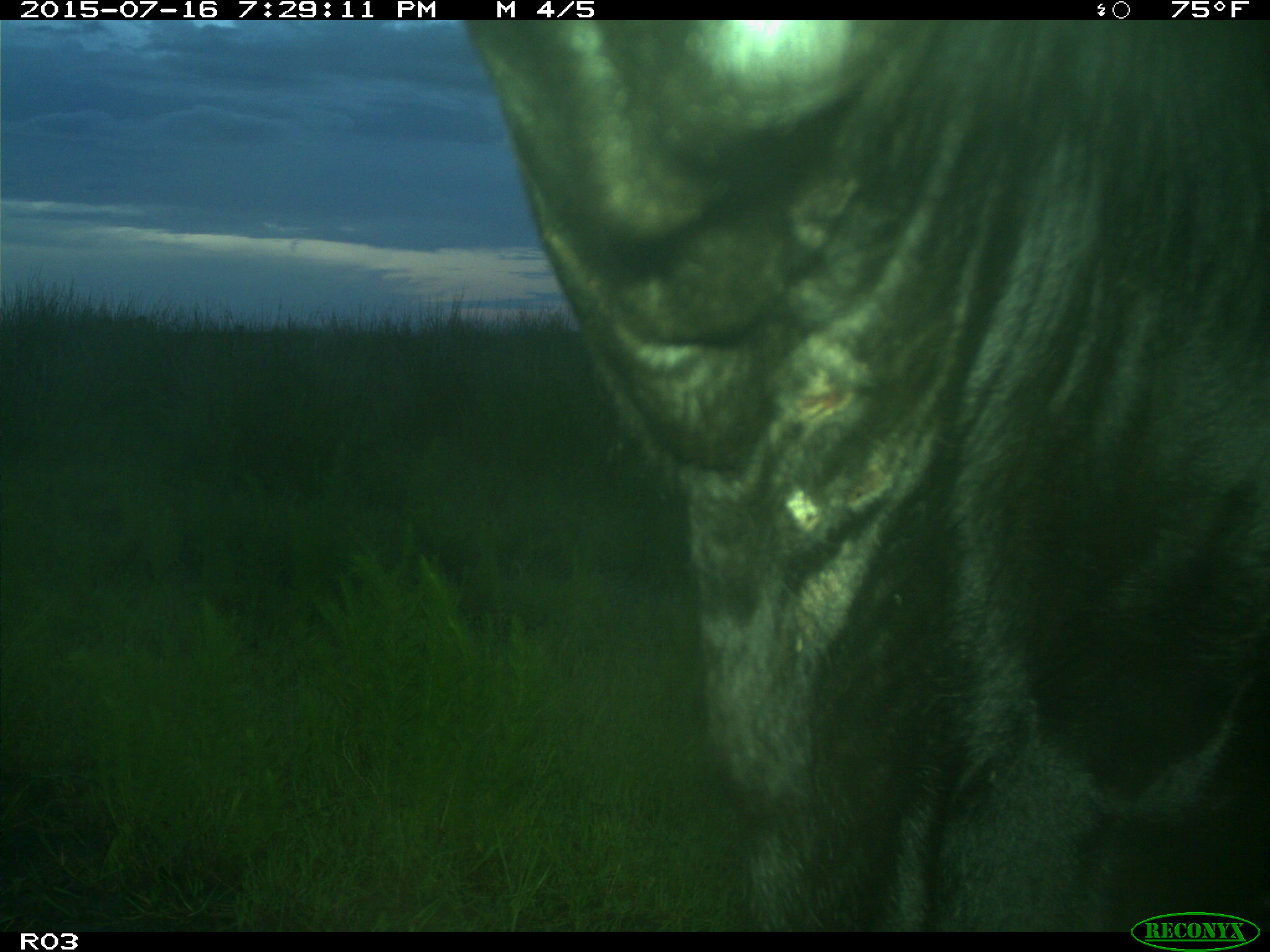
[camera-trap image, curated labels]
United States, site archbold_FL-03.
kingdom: Animalia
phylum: Chordata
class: Mammalia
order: Artiodactyla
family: Bovidae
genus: Bos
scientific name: Bos taurus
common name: domestic cow